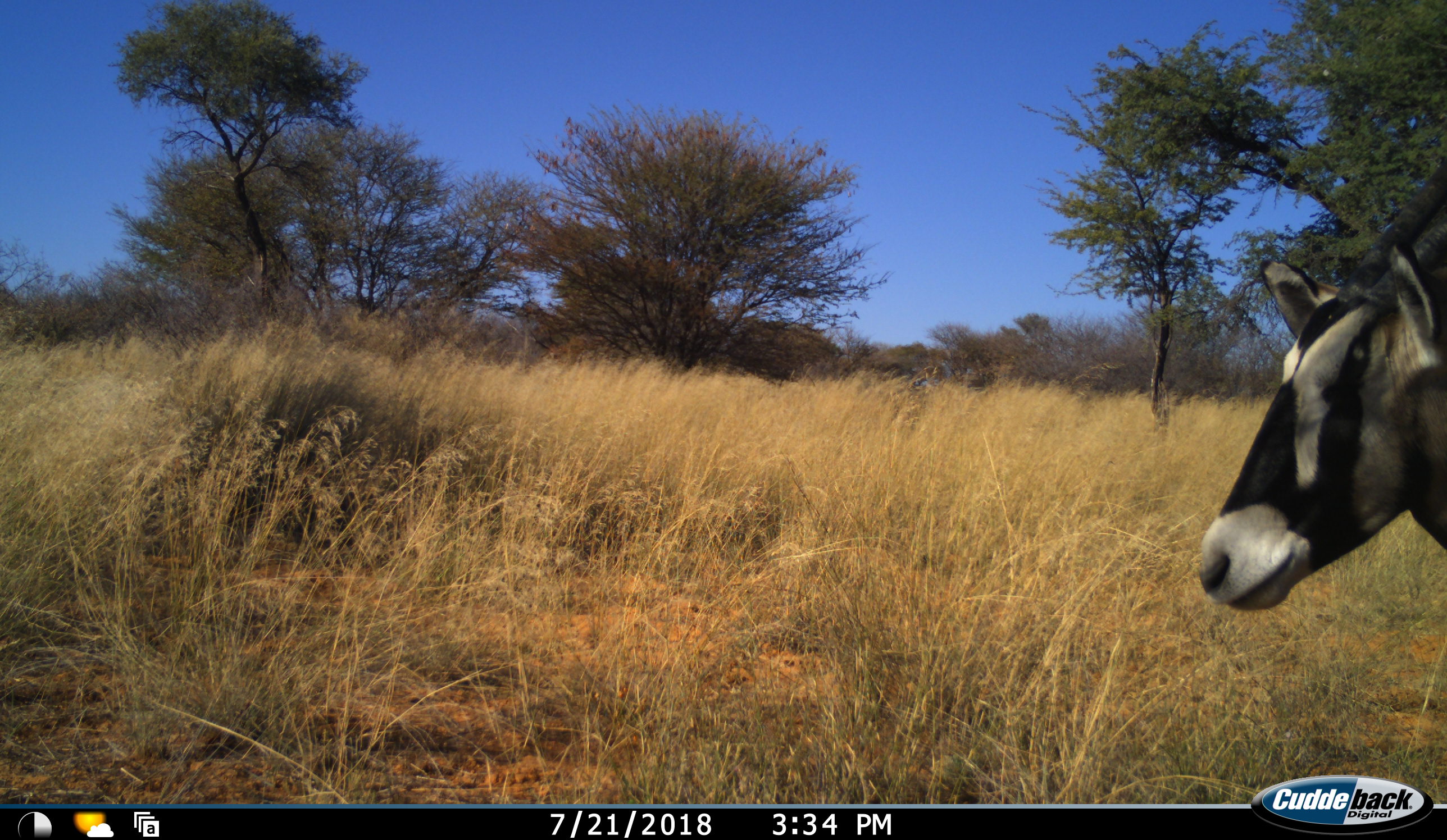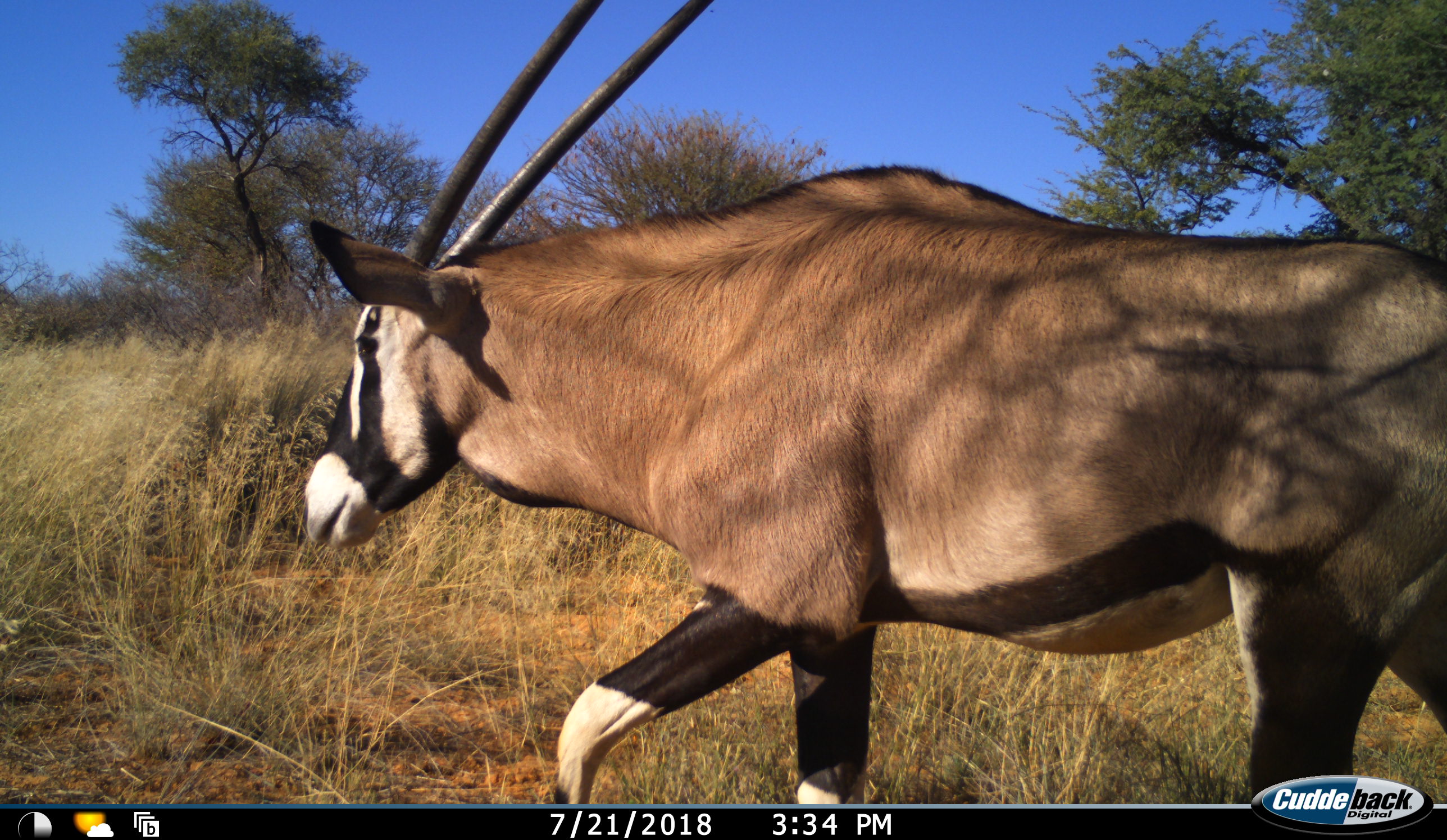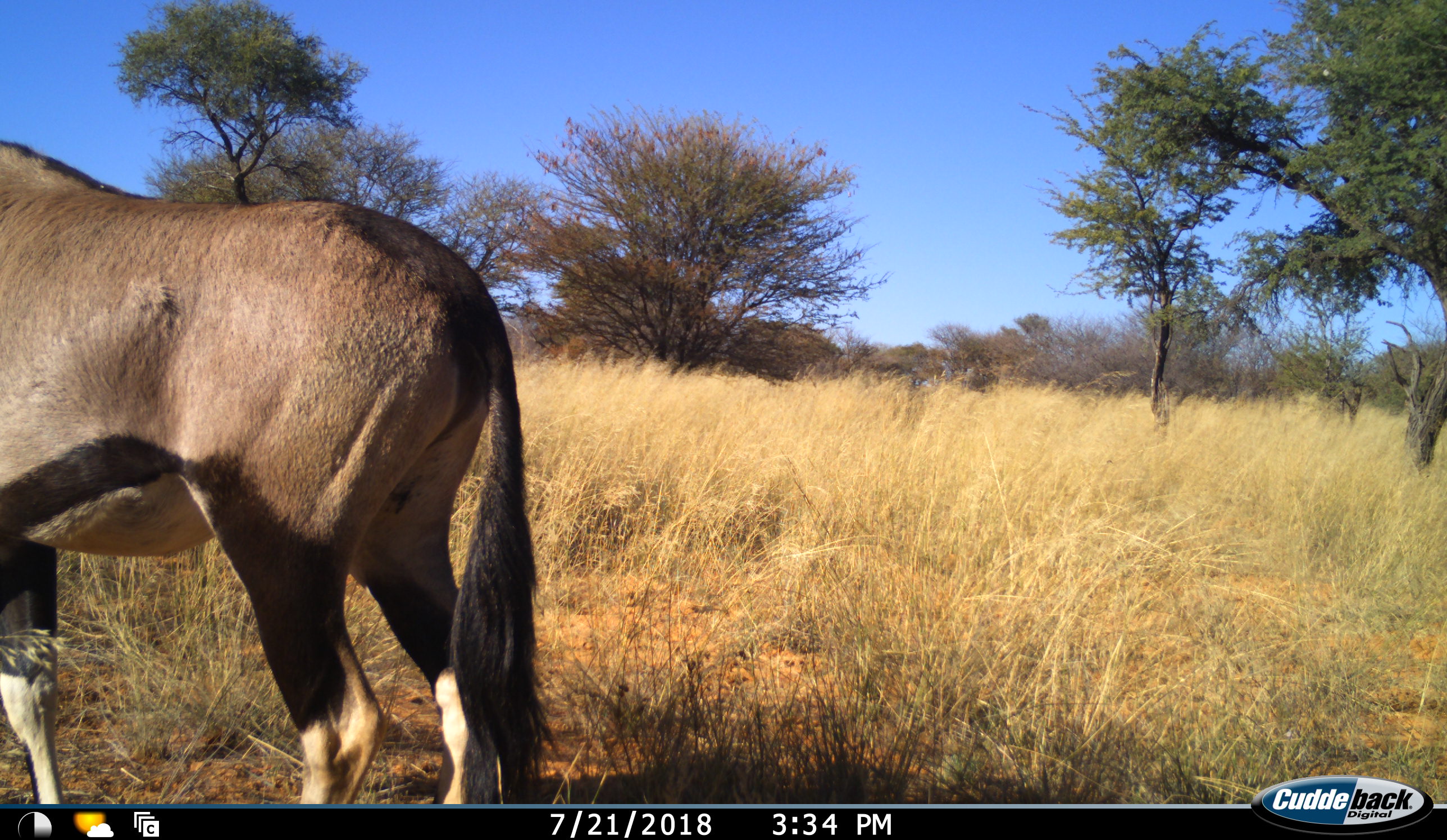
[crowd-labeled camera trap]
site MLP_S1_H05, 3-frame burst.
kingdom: Animalia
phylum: Chordata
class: Mammalia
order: Artiodactyla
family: Bovidae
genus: Oryx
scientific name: Oryx gazella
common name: gemsbok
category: oryx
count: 1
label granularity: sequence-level